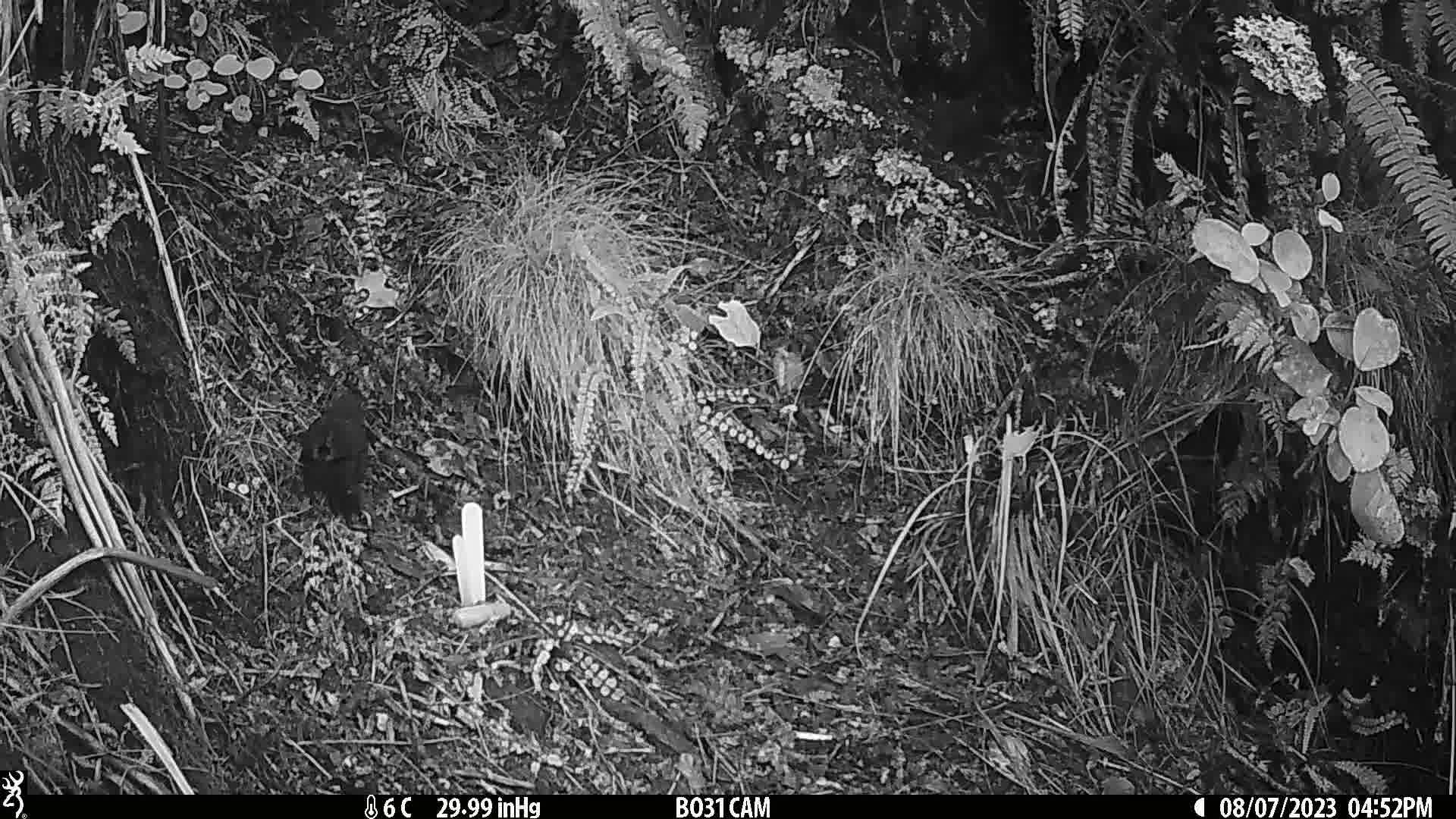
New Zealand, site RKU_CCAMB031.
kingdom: Animalia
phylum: Chordata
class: Aves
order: Passeriformes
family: Turdidae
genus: Turdus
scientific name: Turdus merula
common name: eurasian blackbird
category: blackbird